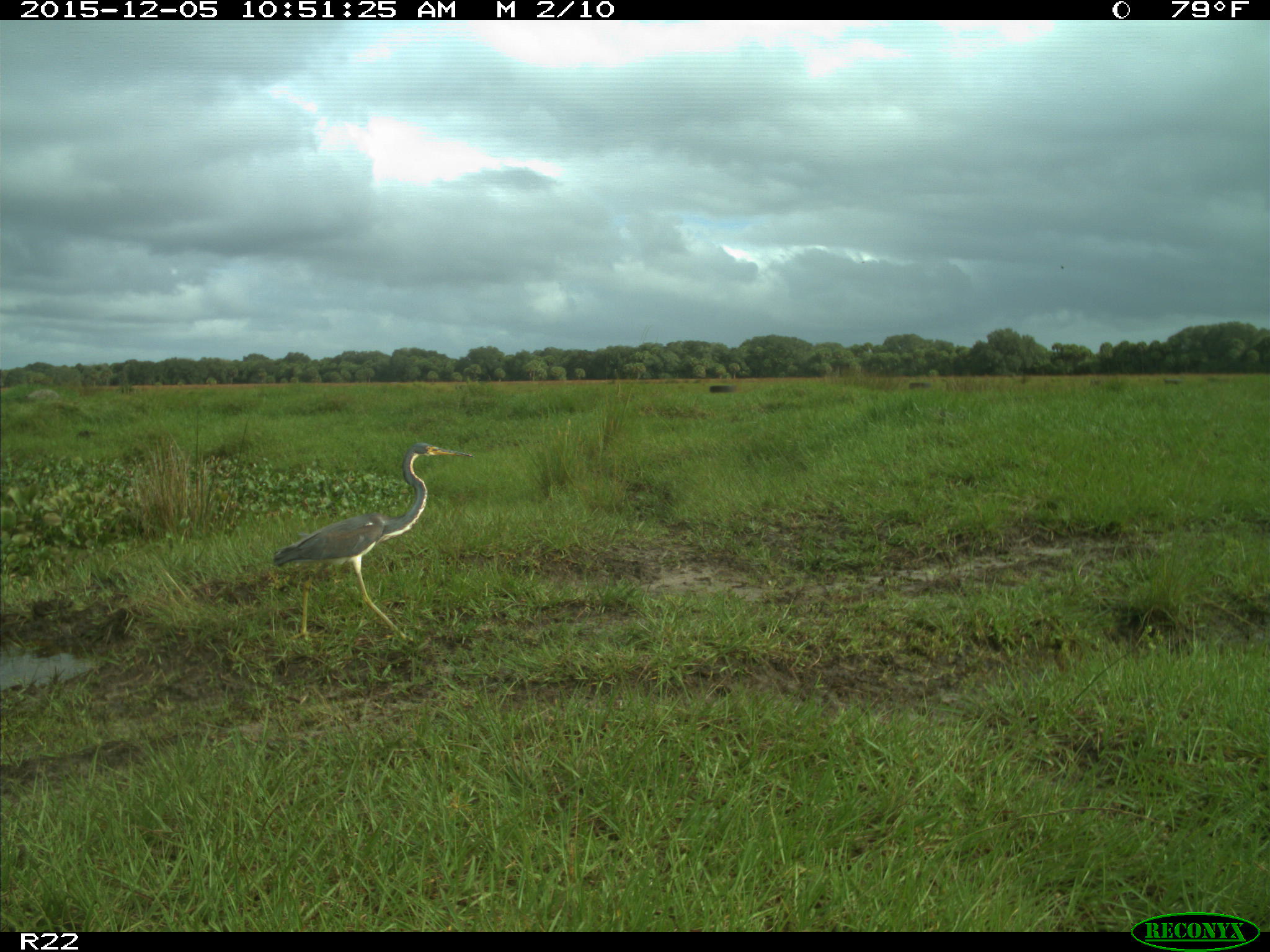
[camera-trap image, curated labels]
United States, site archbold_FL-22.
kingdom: Animalia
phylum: Chordata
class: Aves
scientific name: Aves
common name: birds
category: unidentified bird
Unidentified bird (birds) (Aves).